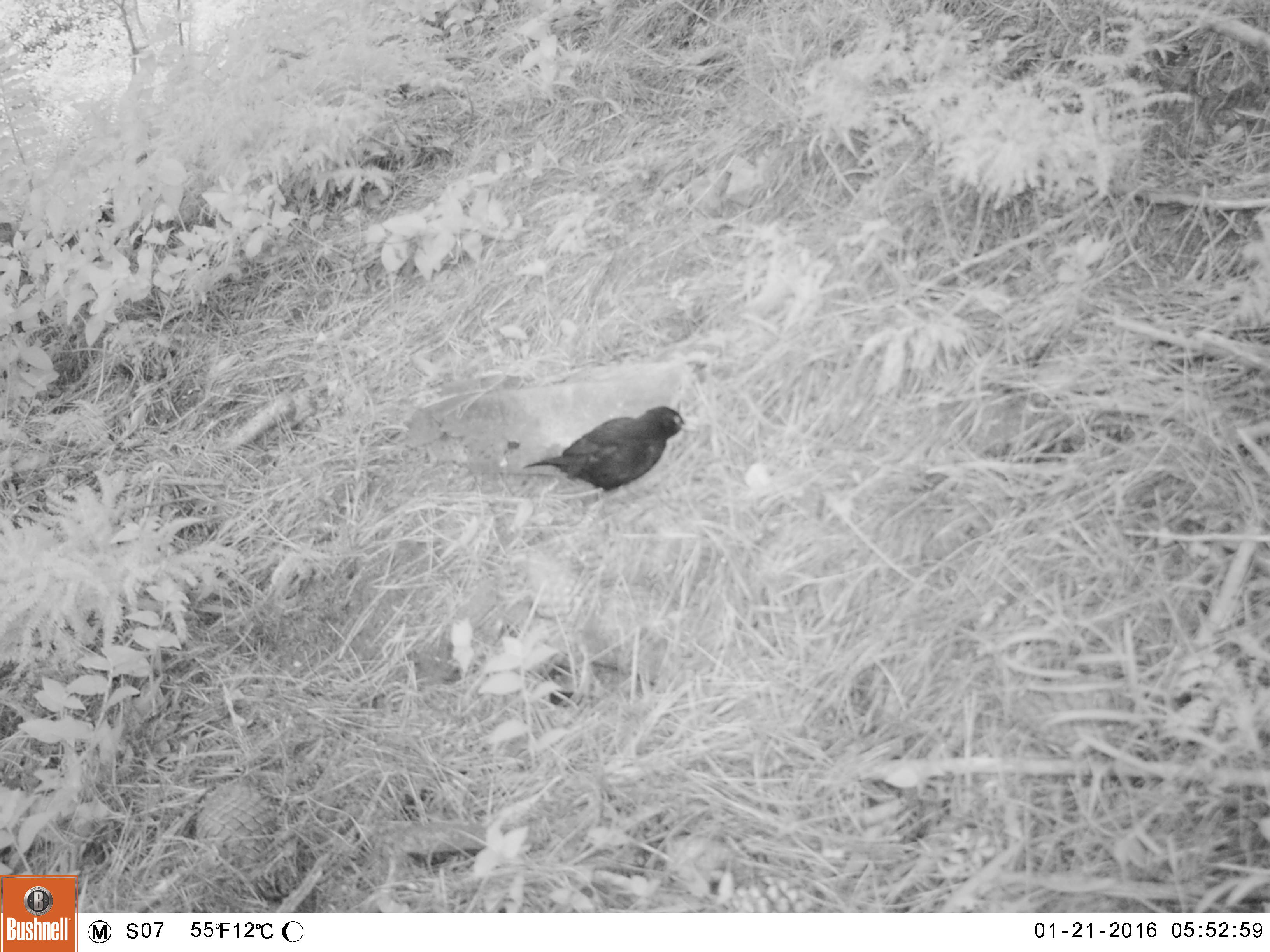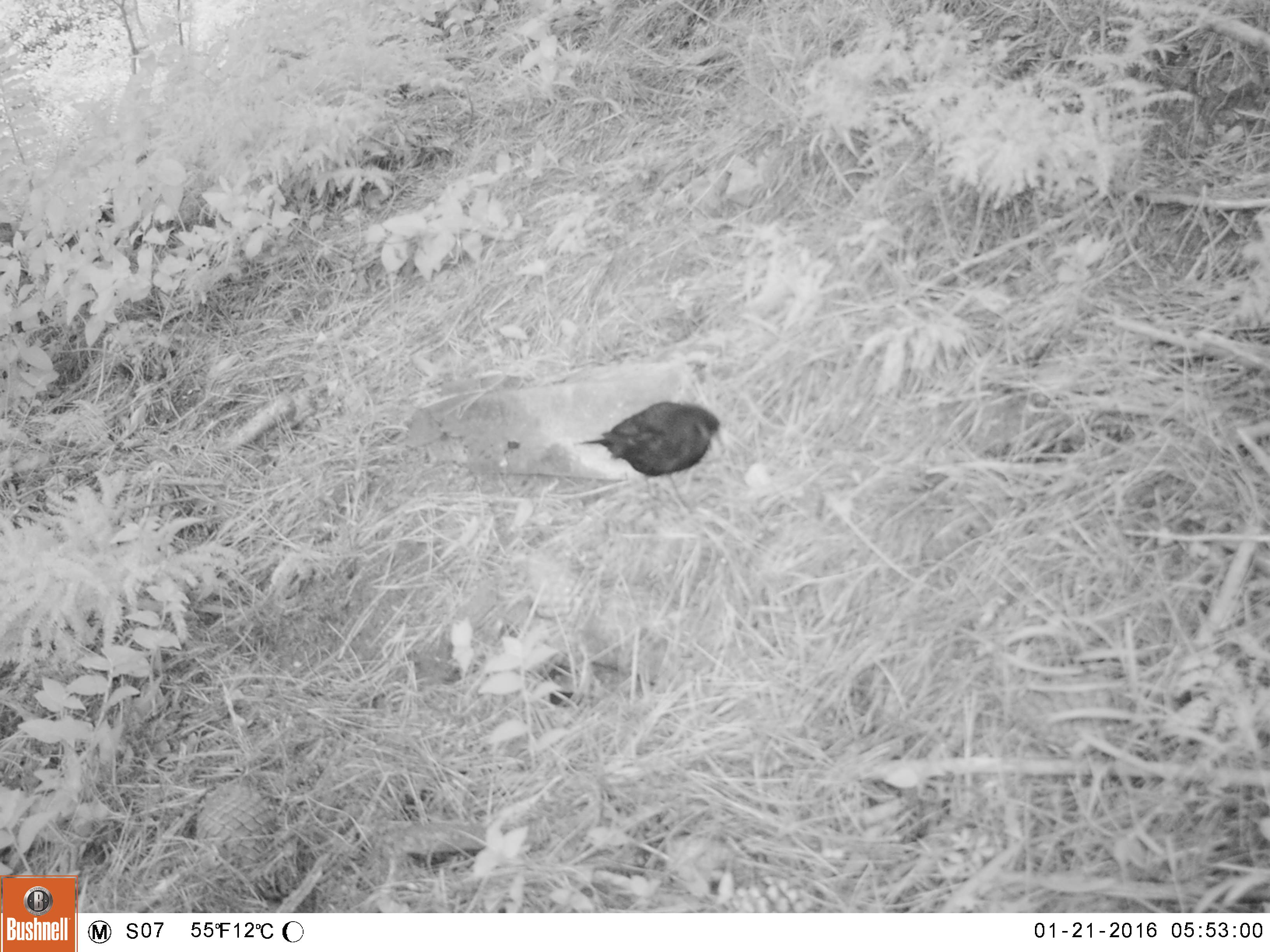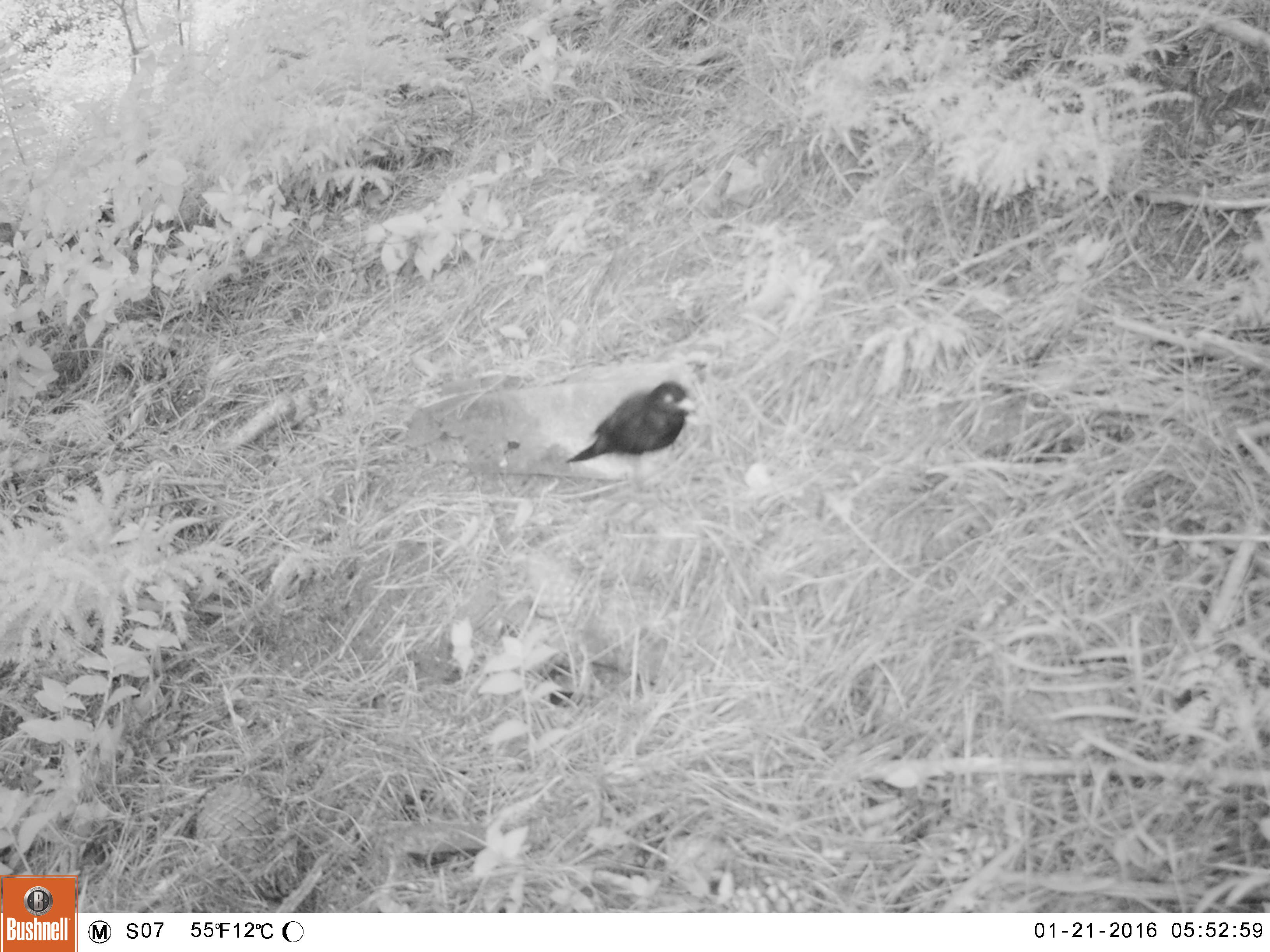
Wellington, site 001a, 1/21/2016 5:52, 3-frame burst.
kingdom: Animalia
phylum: Chordata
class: Aves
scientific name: Aves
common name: bird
Bird (Aves).